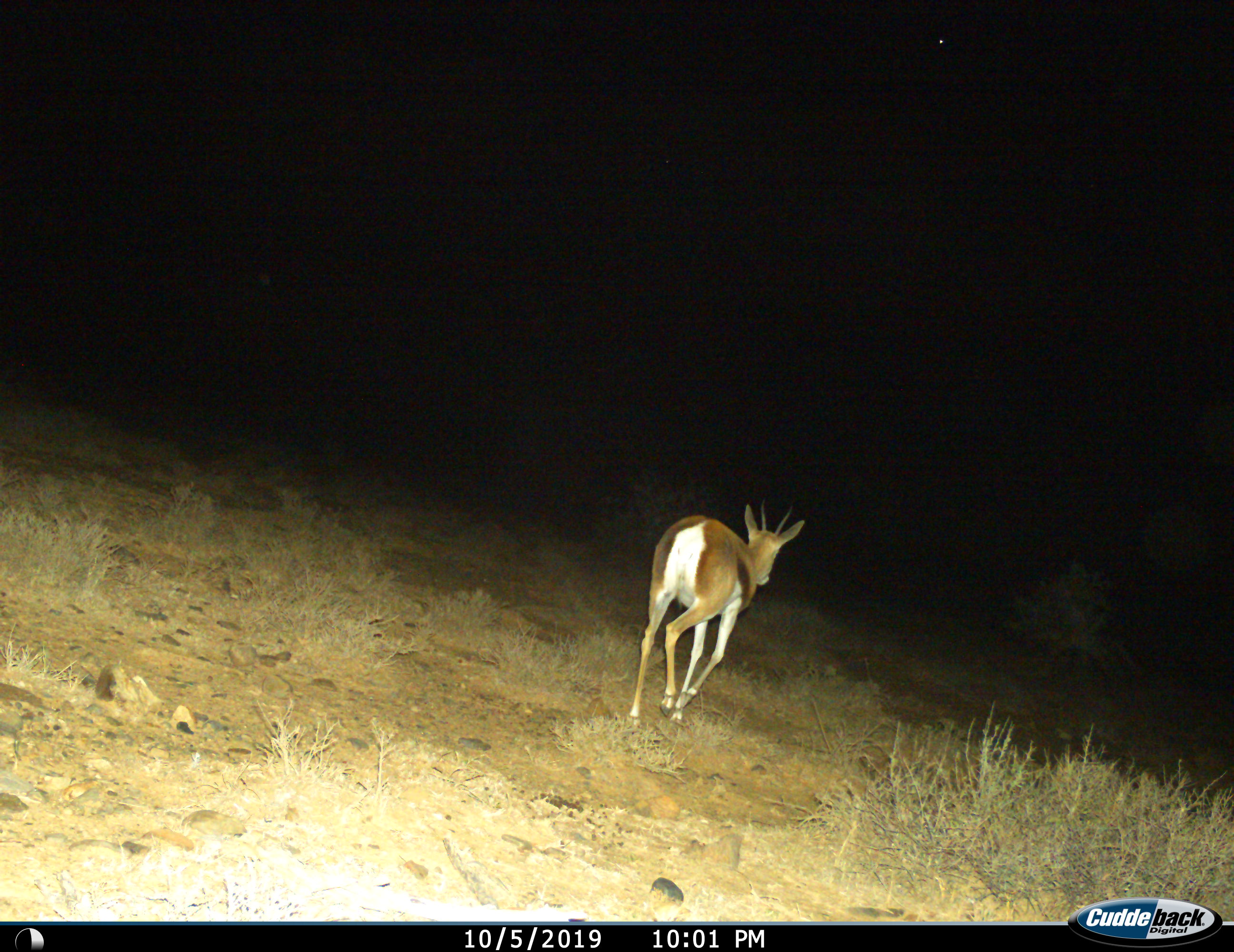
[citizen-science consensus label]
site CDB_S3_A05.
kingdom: Animalia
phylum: Chordata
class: Mammalia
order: Artiodactyla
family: Bovidae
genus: Antidorcas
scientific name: Antidorcas marsupialis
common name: springbok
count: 1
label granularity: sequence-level